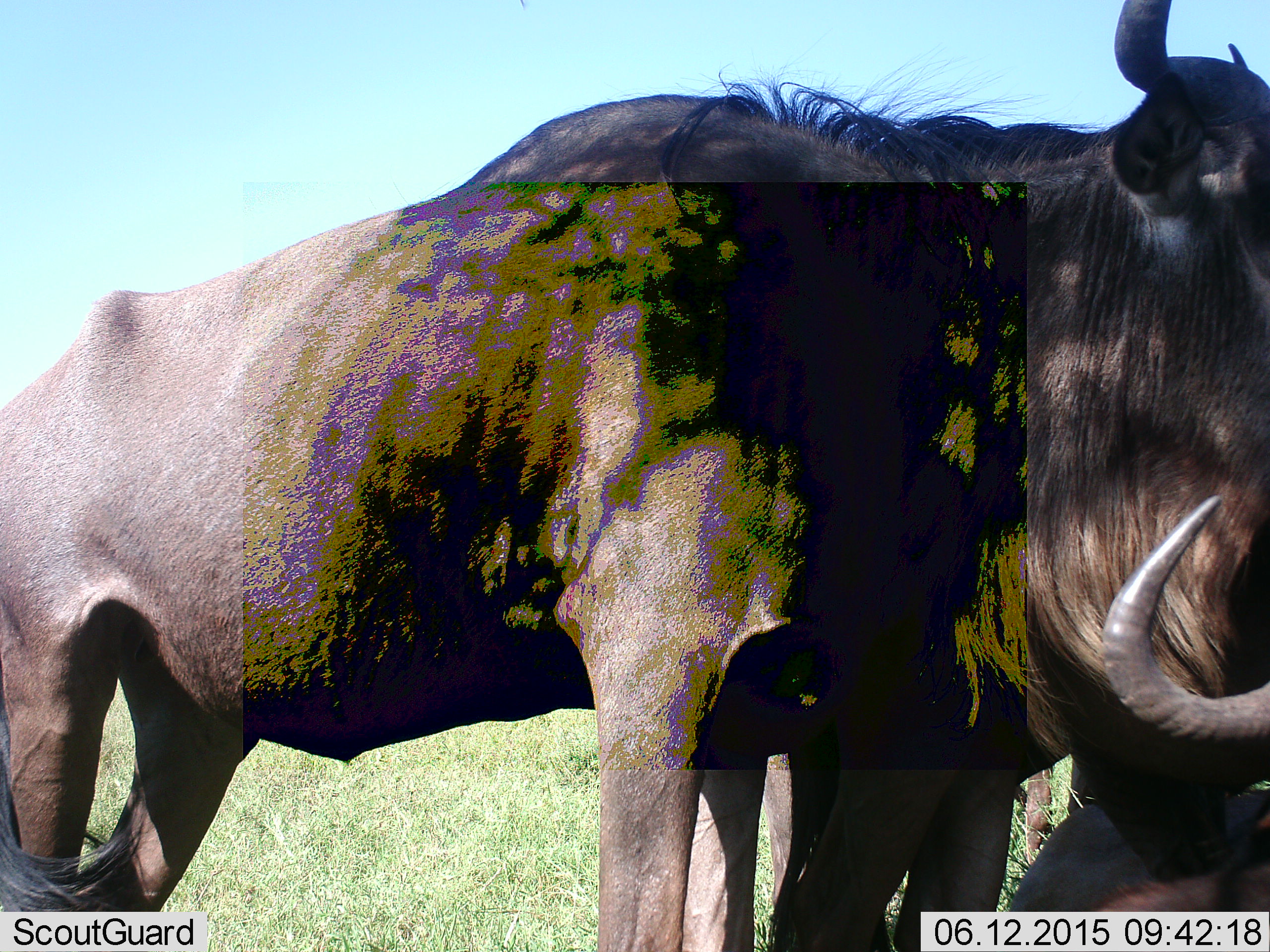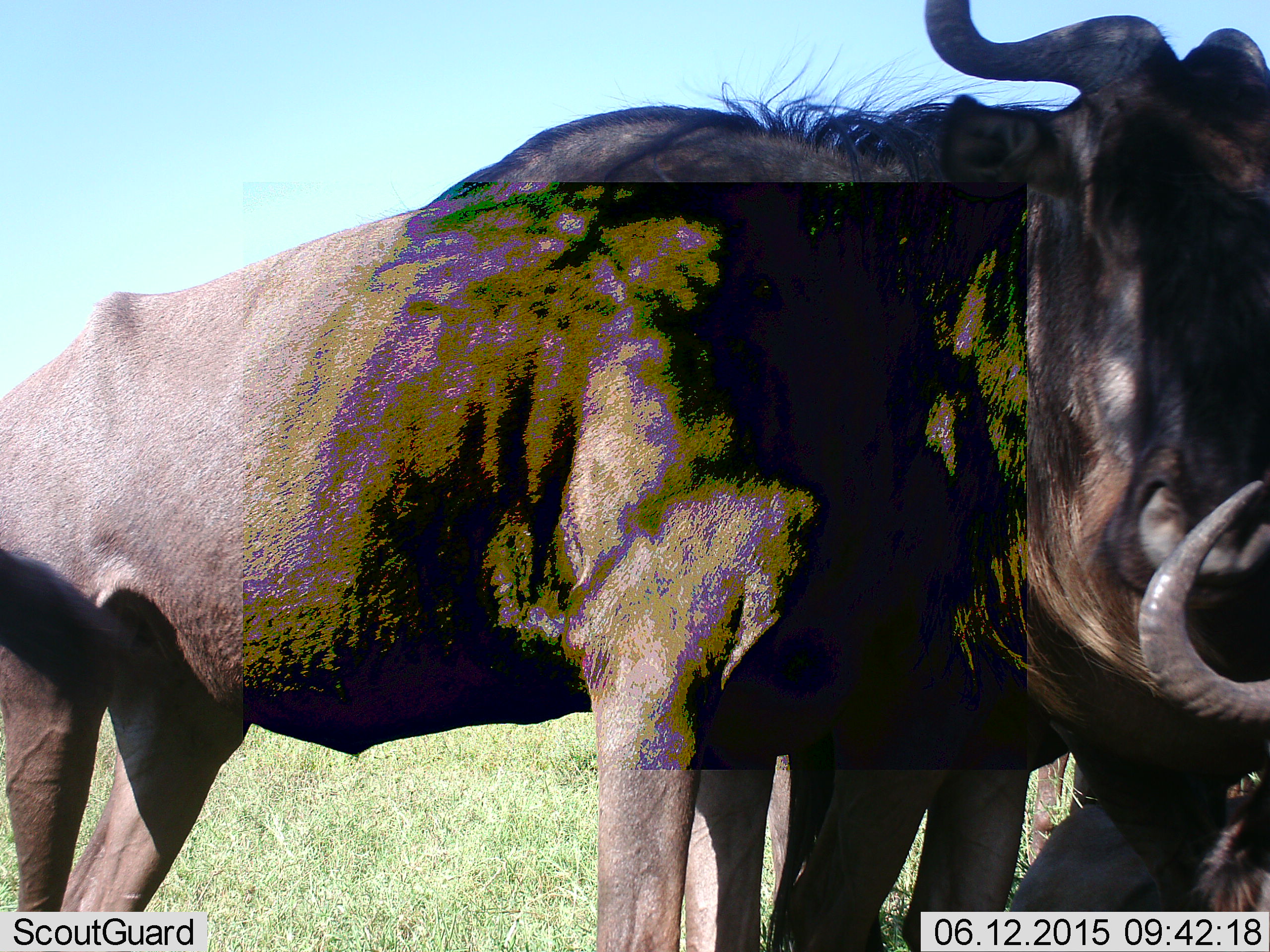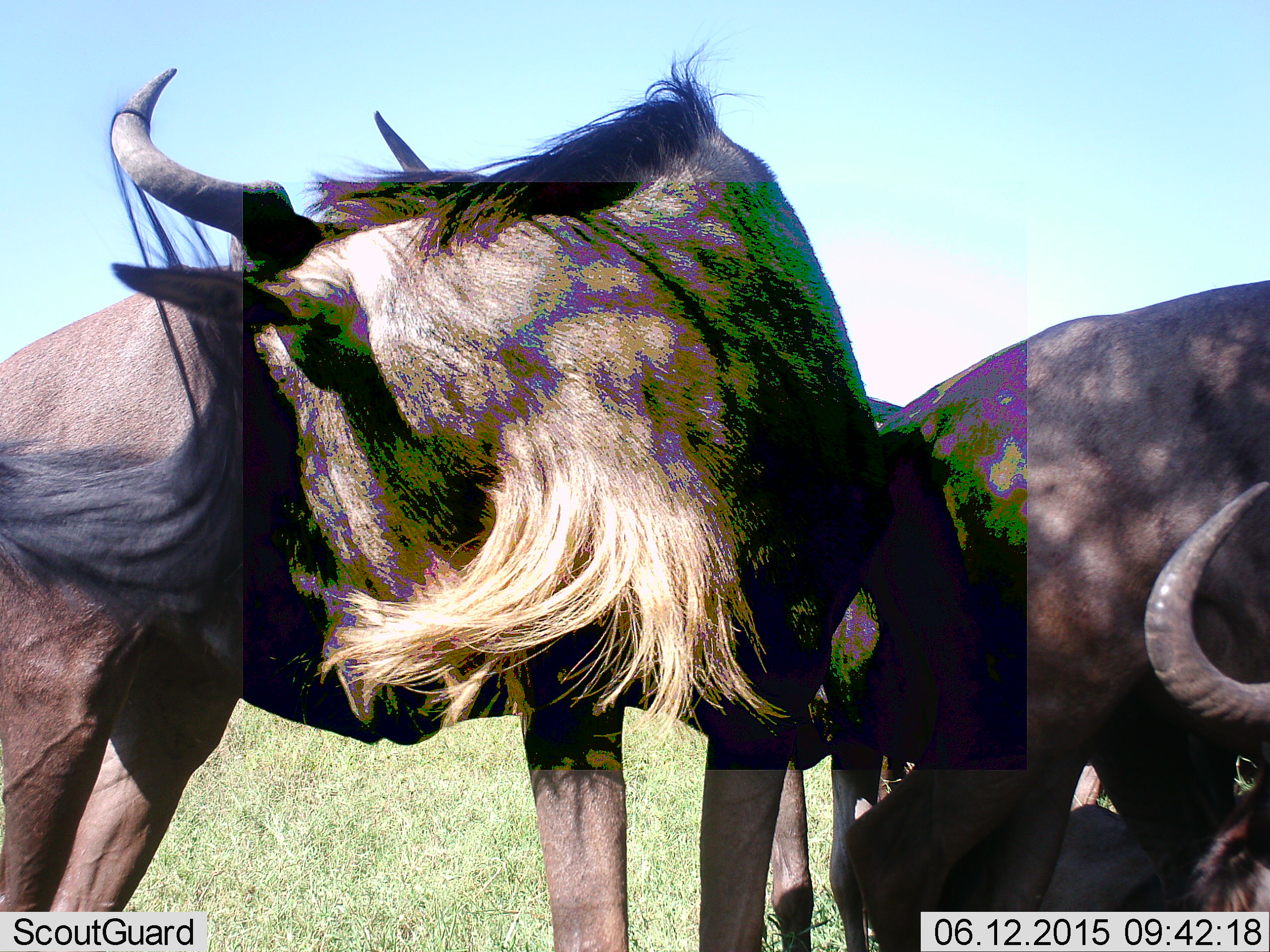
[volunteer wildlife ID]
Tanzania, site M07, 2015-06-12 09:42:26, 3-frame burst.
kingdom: Animalia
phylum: Chordata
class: Mammalia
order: Artiodactyla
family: Bovidae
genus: Connochaetes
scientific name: Connochaetes taurinus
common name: blue wildebeest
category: wildebeest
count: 2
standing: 90%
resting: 50%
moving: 0%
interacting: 30%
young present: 0%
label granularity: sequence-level